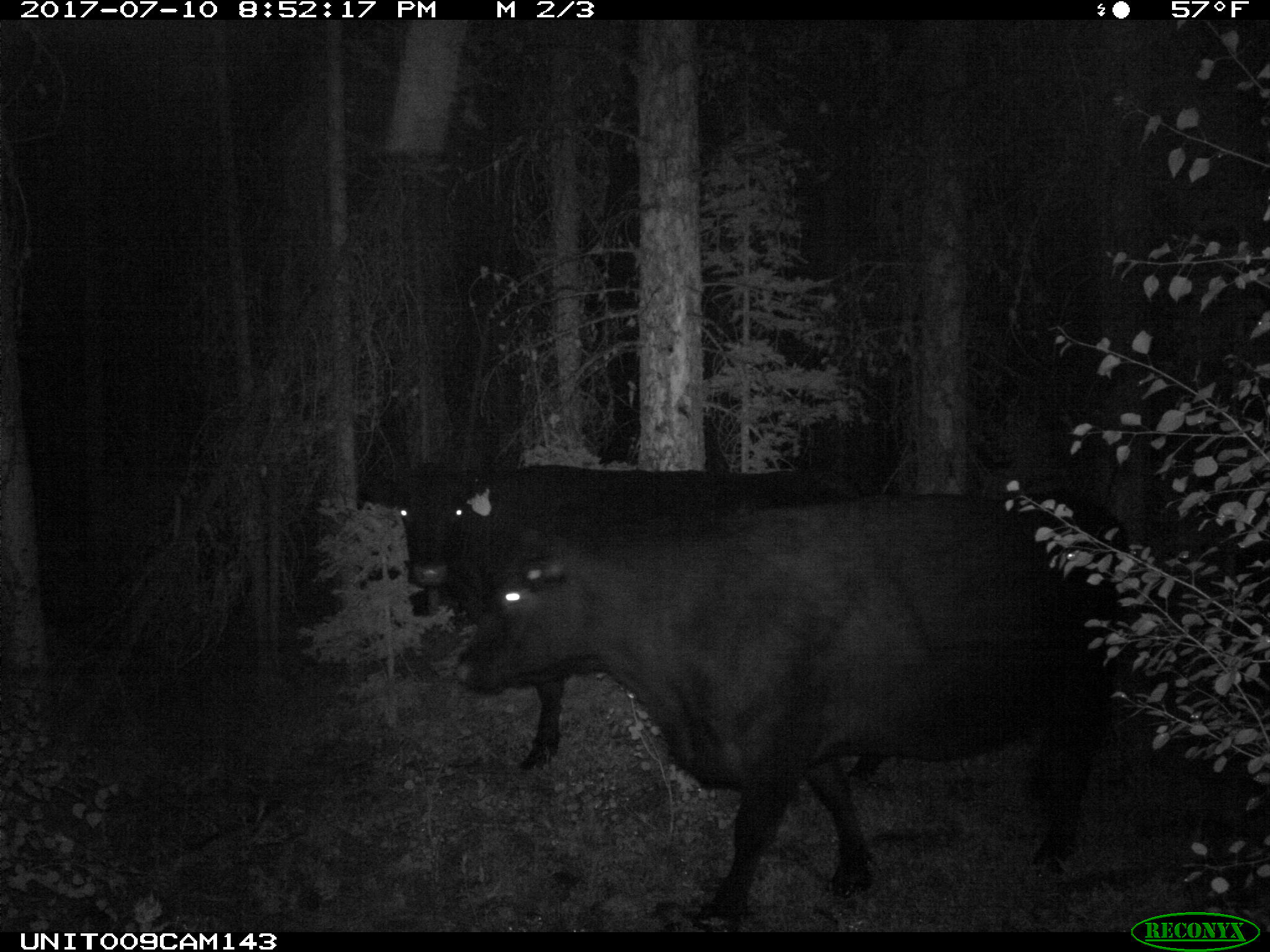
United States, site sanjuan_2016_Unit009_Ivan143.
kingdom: Animalia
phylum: Chordata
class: Mammalia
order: Artiodactyla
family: Bovidae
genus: Bos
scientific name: Bos taurus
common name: domestic cow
Bos taurus (domestic cow).